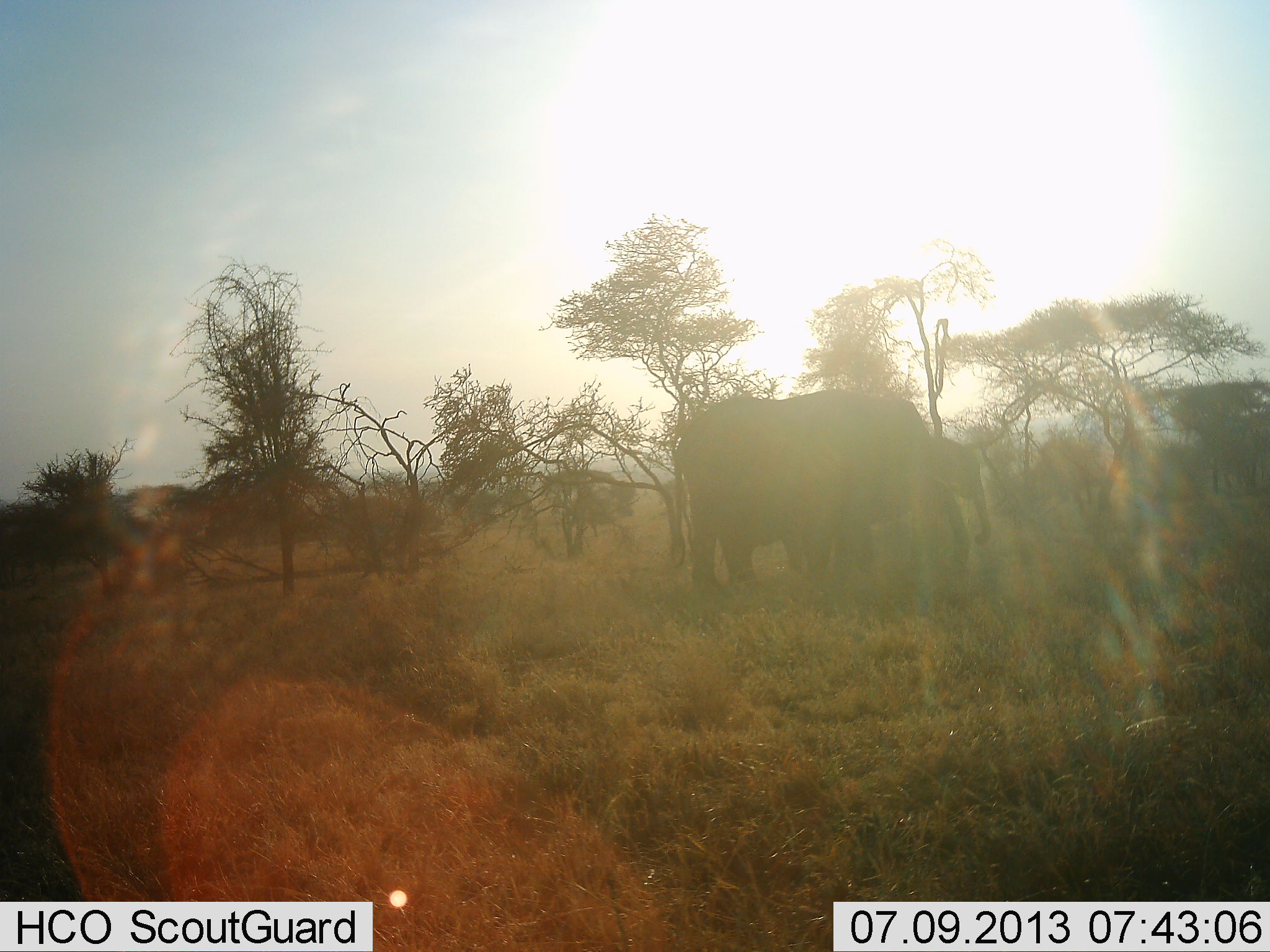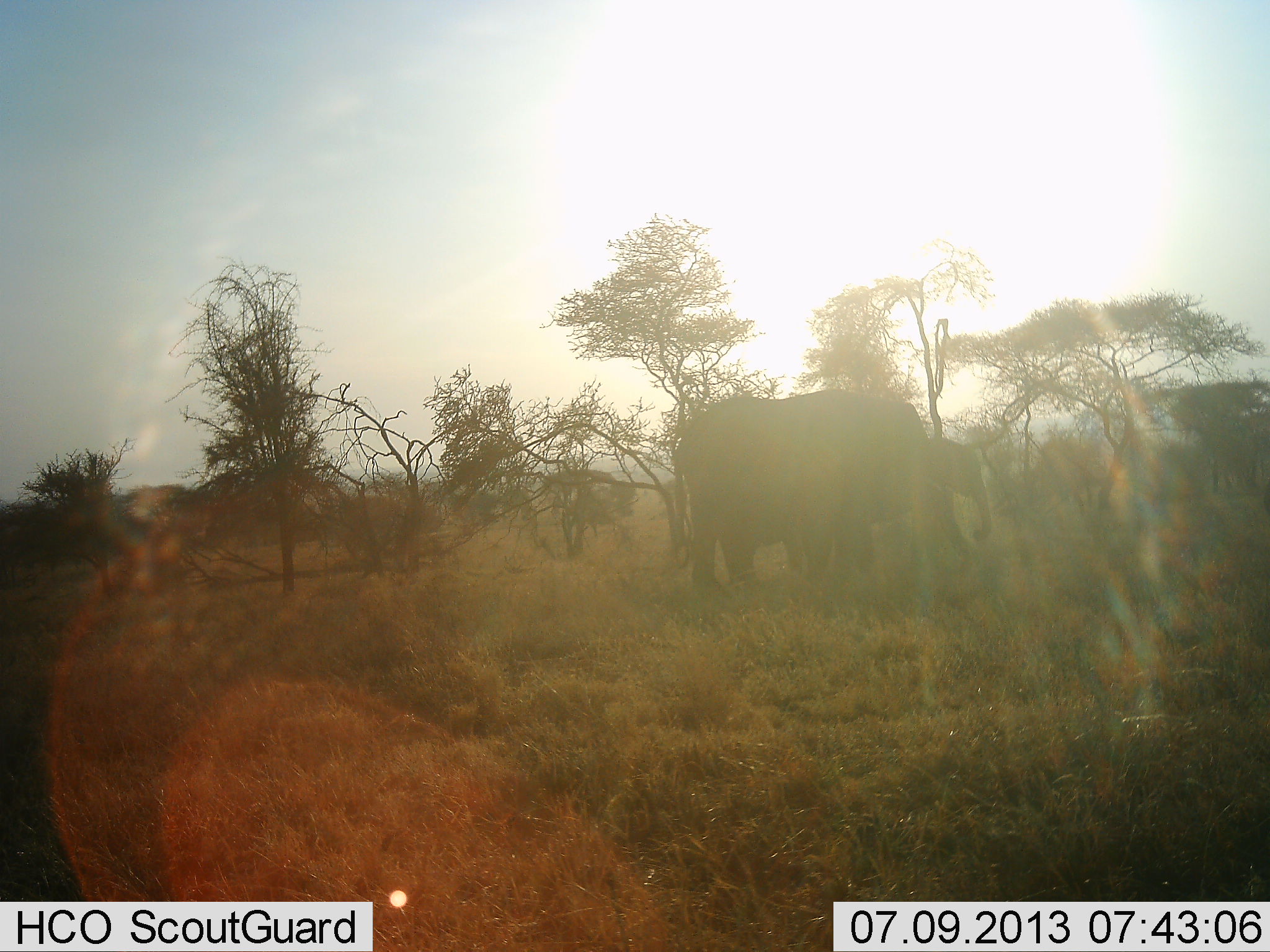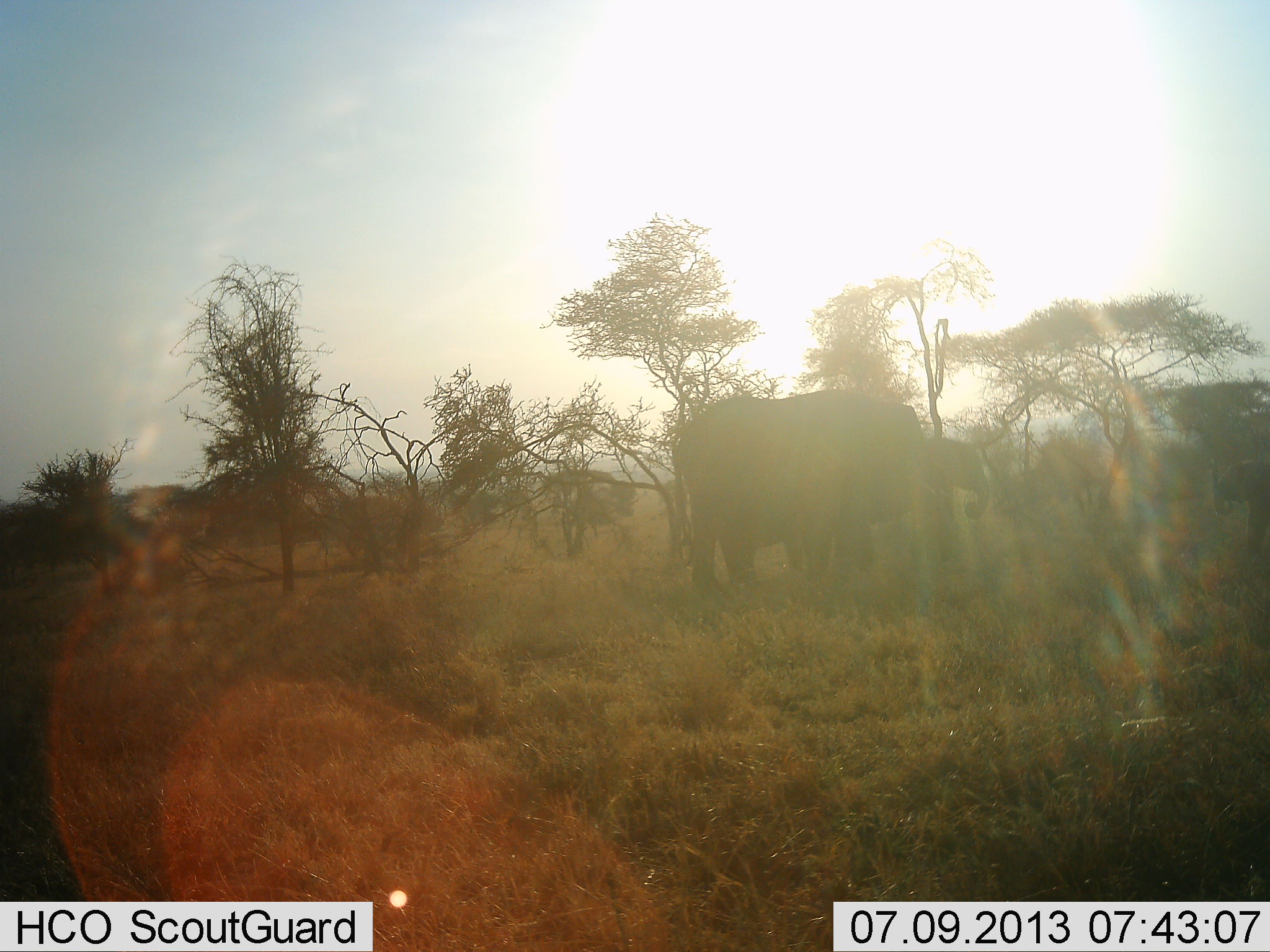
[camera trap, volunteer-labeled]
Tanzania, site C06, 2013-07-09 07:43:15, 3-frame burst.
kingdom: Animalia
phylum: Chordata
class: Mammalia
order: Proboscidea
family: Elephantidae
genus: Loxodonta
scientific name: Loxodonta africana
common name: african bush elephant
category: elephant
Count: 3.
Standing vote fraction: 57%.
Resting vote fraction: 5%.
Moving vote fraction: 38%.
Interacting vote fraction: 5%.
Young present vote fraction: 43%.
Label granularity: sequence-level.